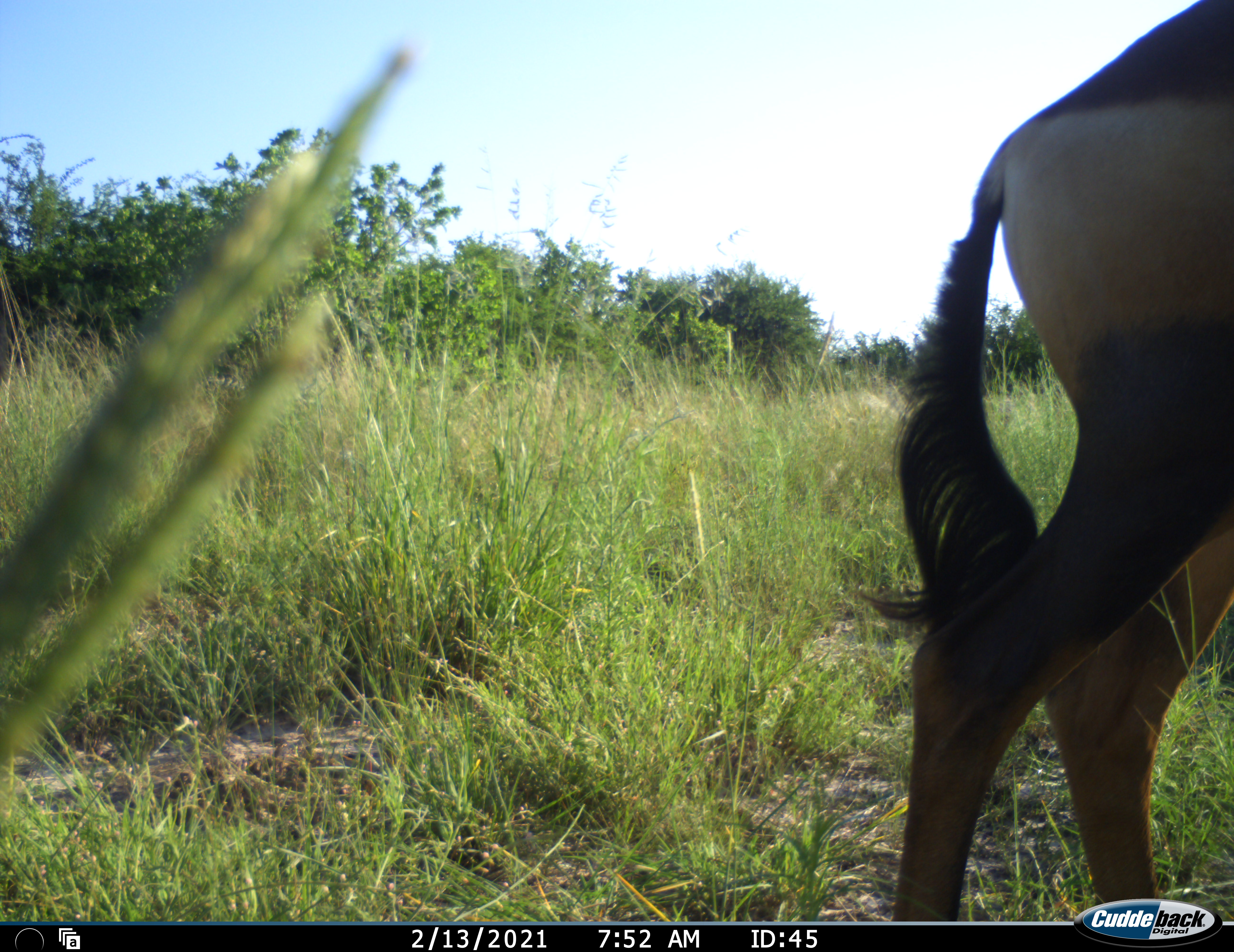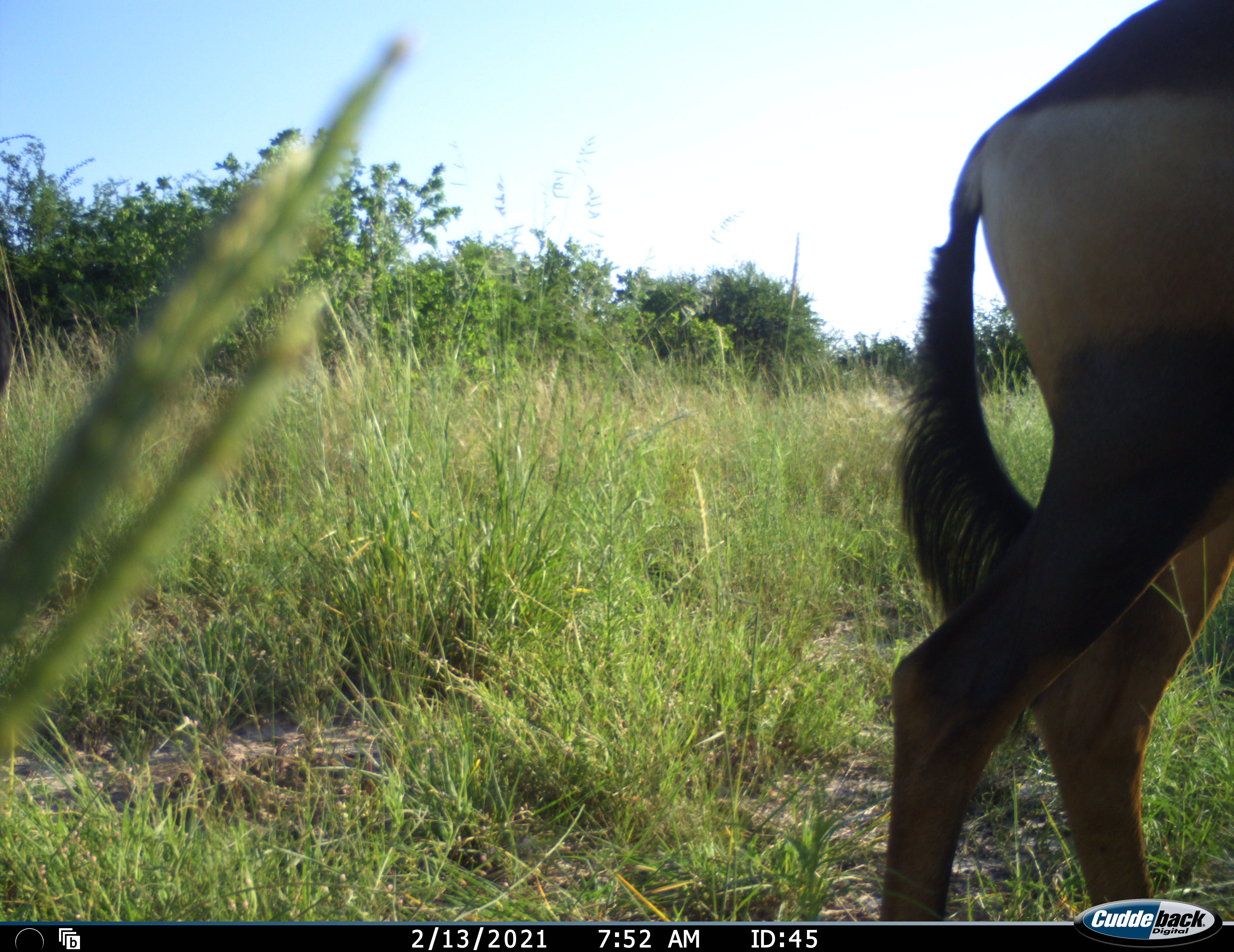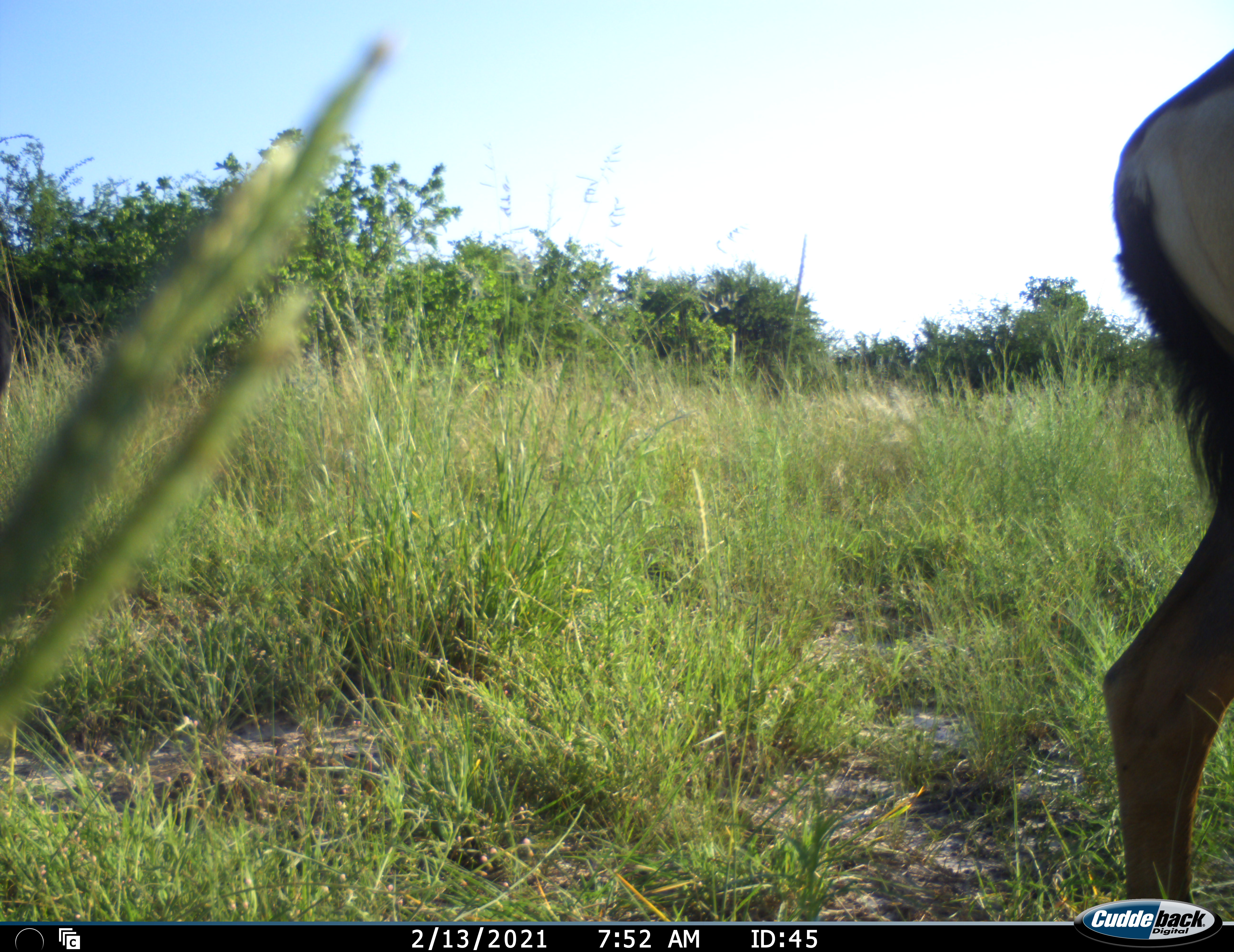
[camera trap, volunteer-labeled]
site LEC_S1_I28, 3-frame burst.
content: unidentified animal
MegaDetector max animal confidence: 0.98